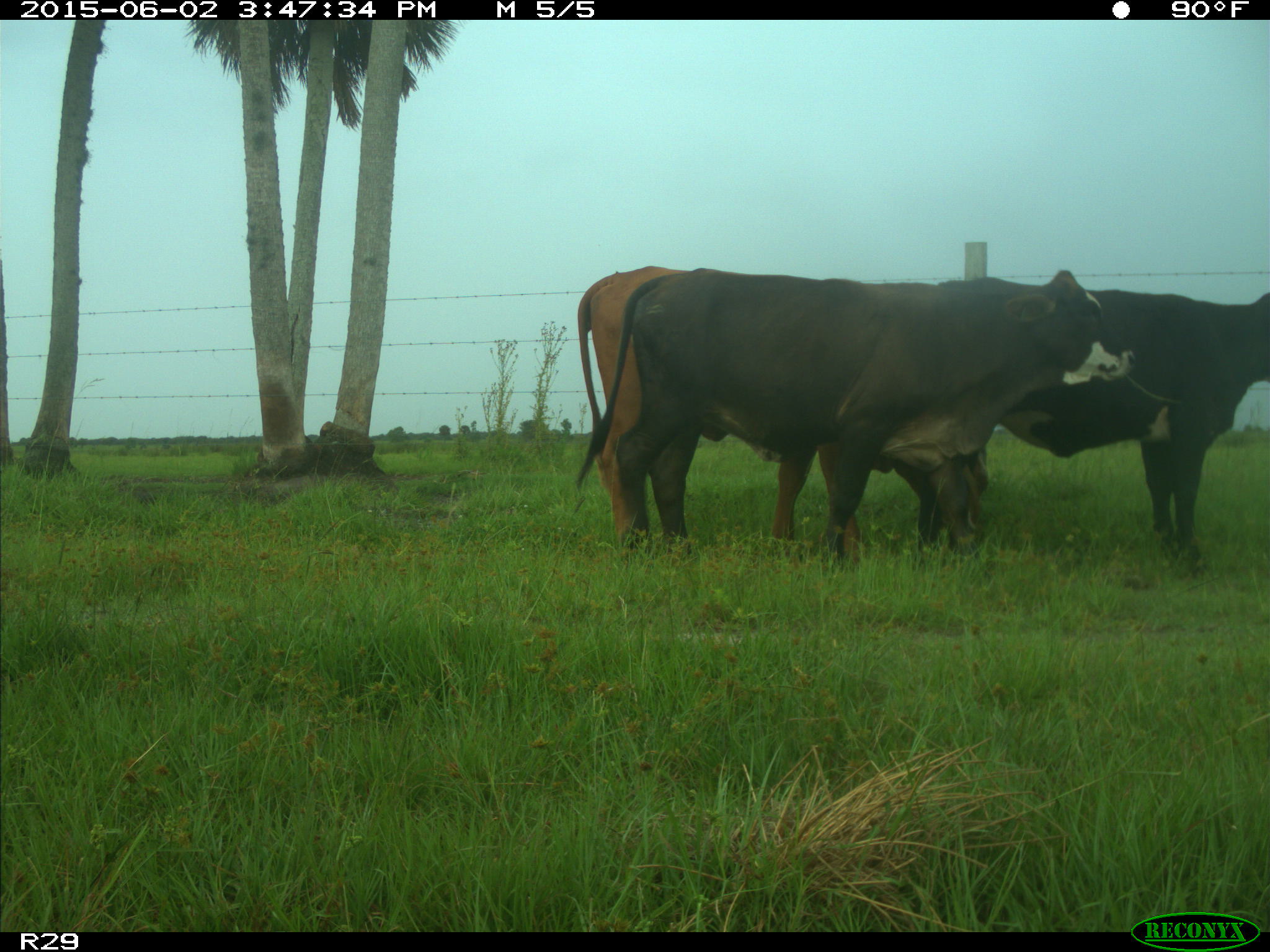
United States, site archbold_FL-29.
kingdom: Animalia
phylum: Chordata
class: Mammalia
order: Artiodactyla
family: Bovidae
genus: Bos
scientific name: Bos taurus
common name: domestic cow